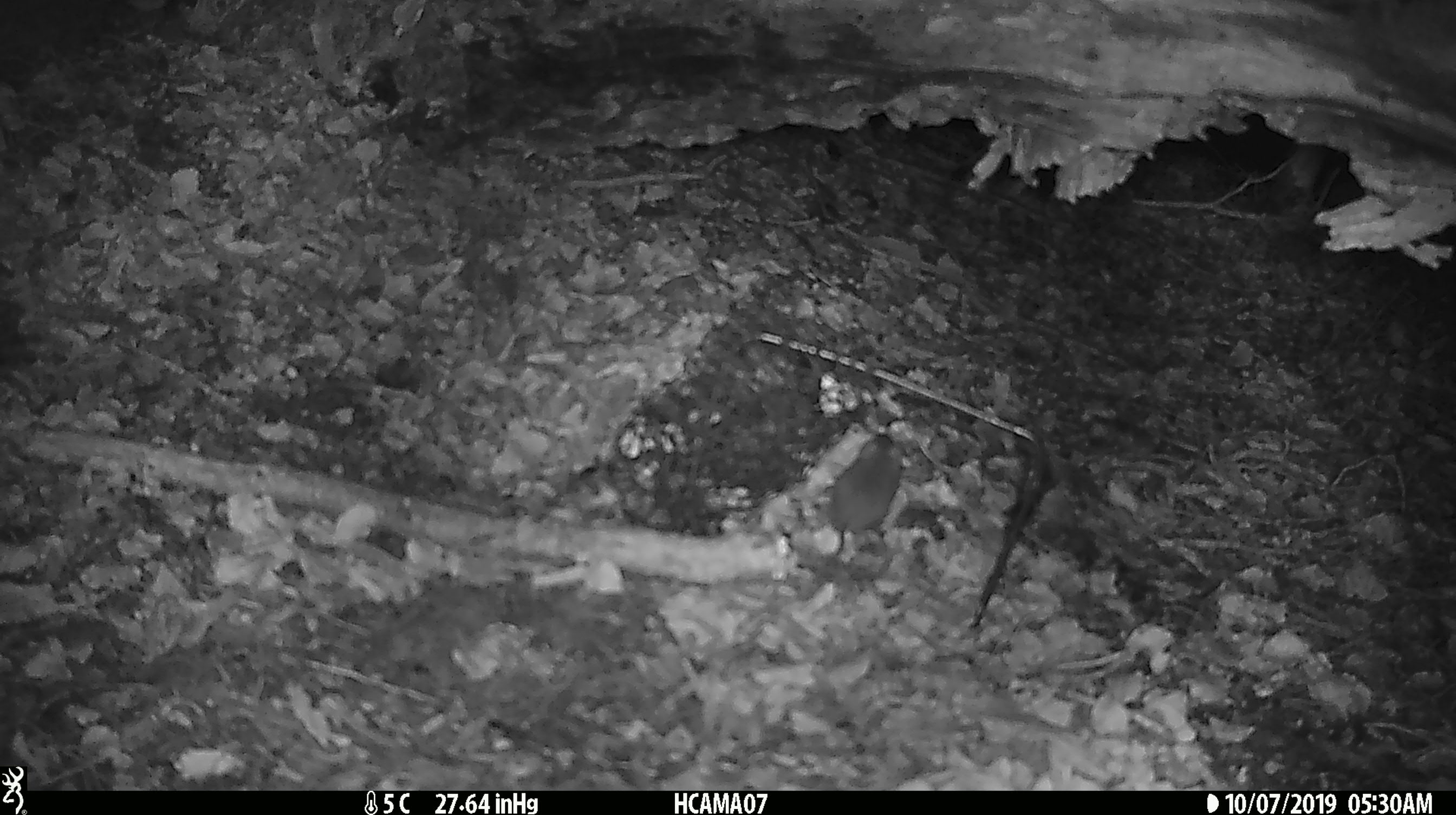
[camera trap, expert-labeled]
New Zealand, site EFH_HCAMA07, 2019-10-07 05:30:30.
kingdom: Animalia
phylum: Chordata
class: Mammalia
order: Rodentia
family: Muridae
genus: Mus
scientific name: Mus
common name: mouse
Mouse (Mus).